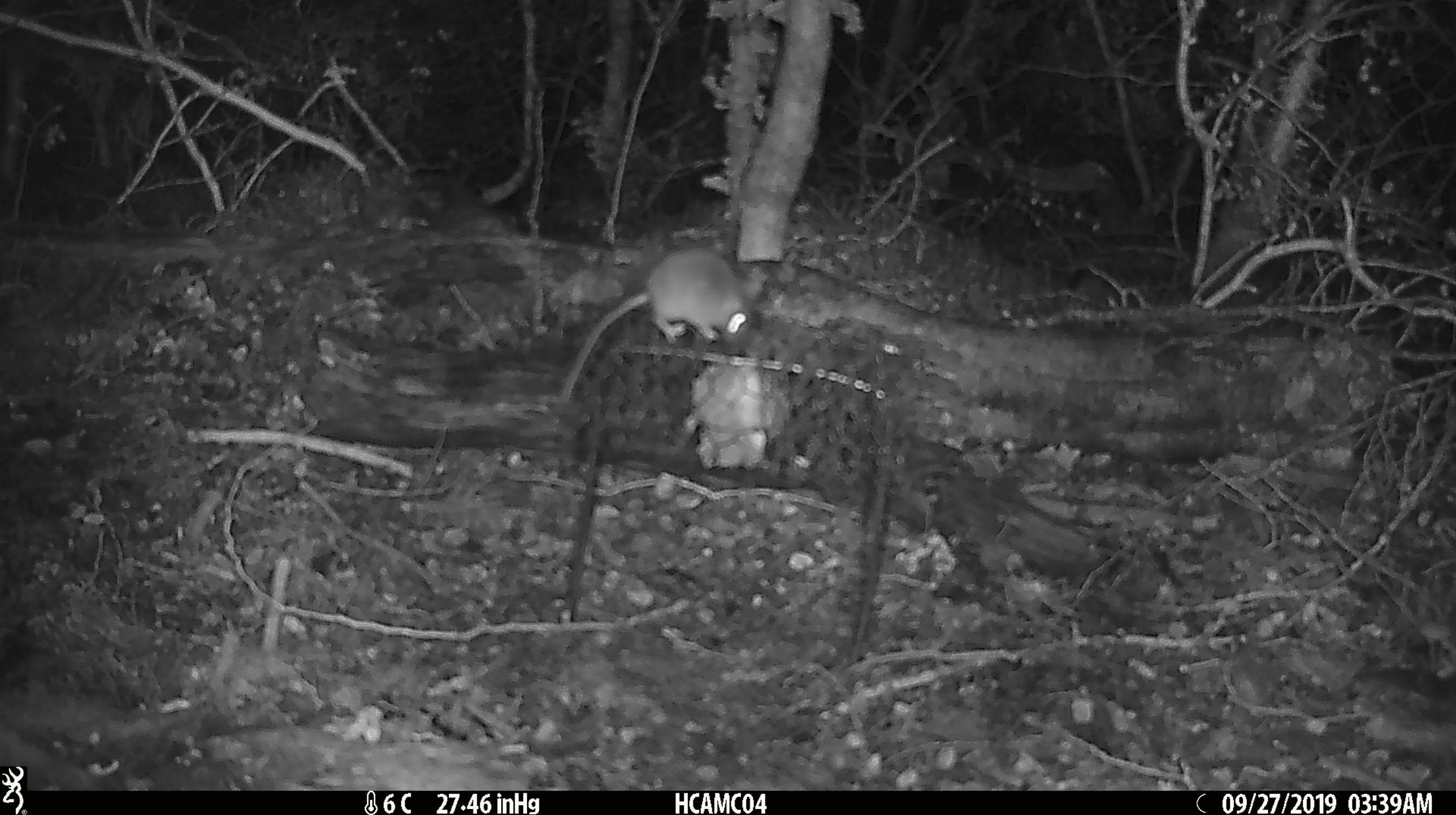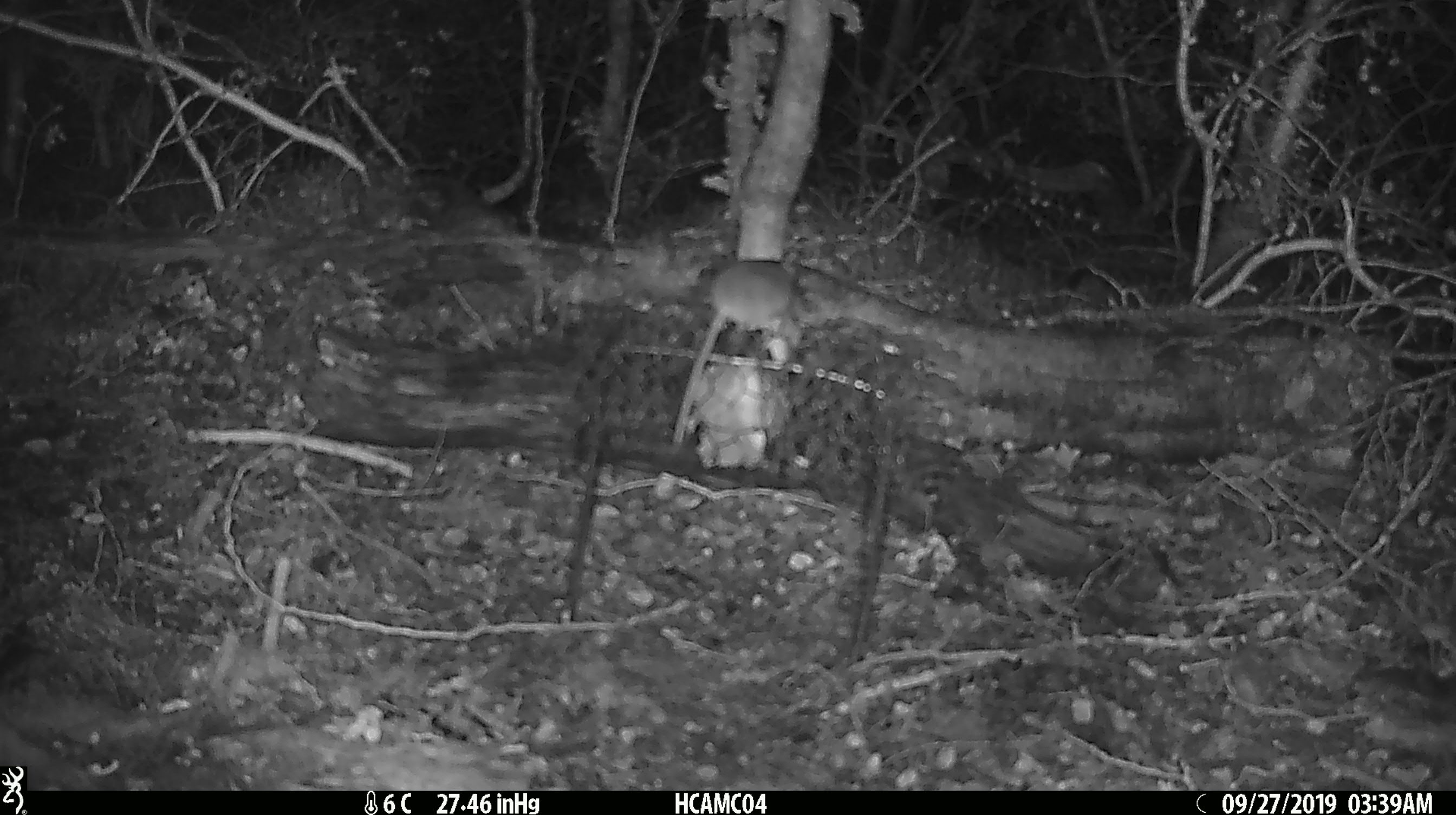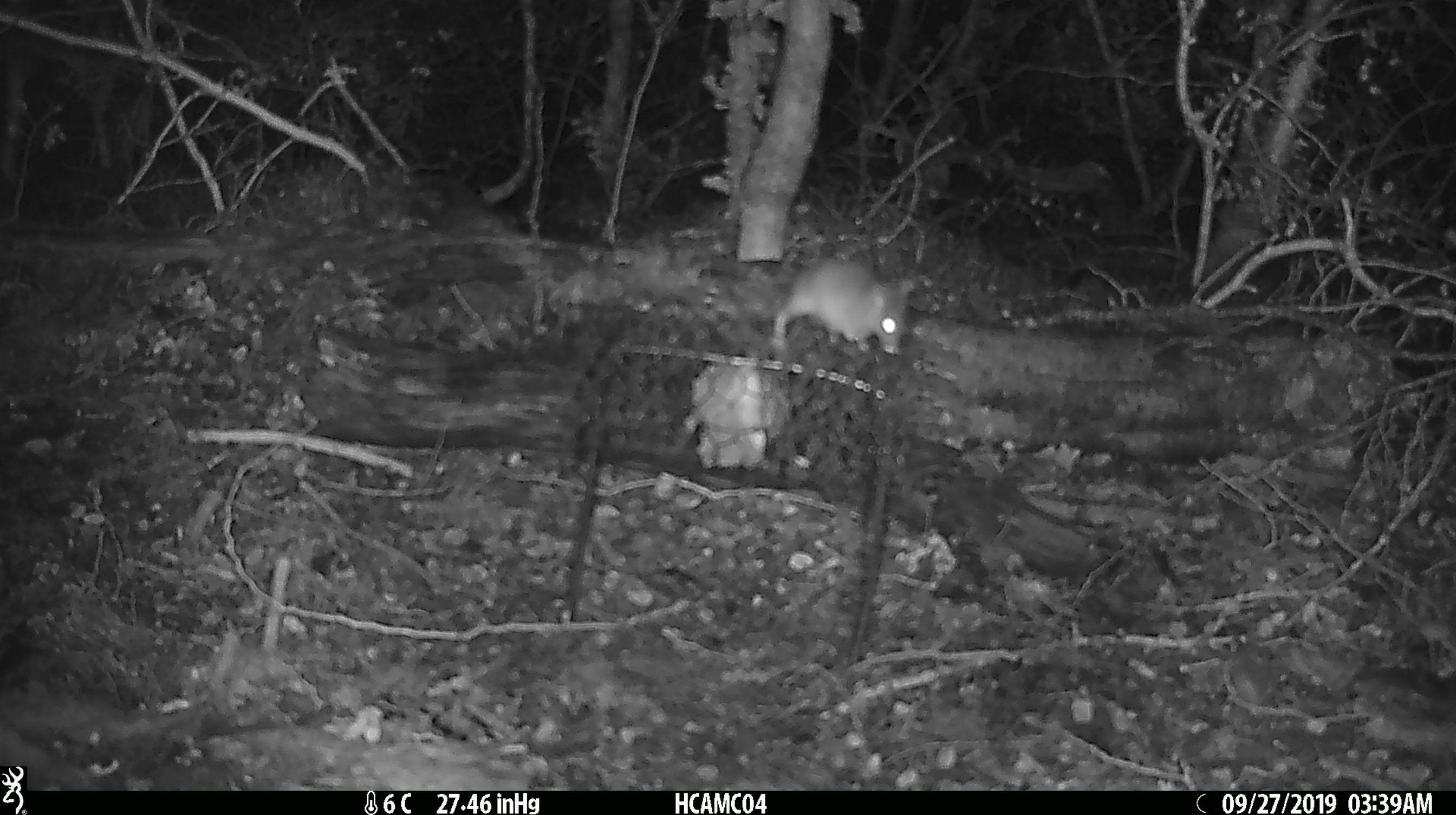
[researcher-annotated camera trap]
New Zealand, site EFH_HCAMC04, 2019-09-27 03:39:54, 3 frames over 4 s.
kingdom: Animalia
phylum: Chordata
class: Mammalia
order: Rodentia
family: Muridae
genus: Mus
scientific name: Mus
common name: mouse